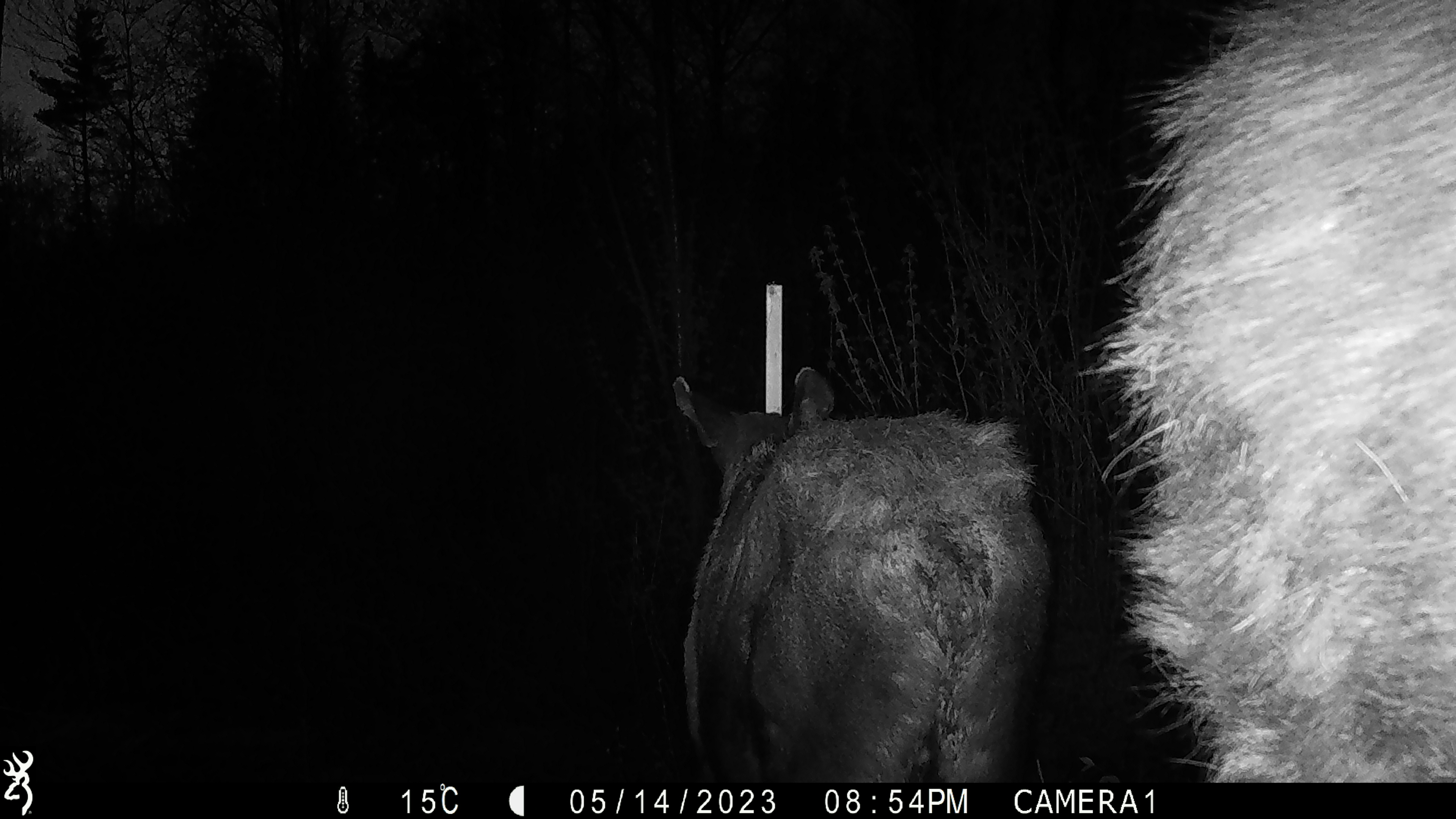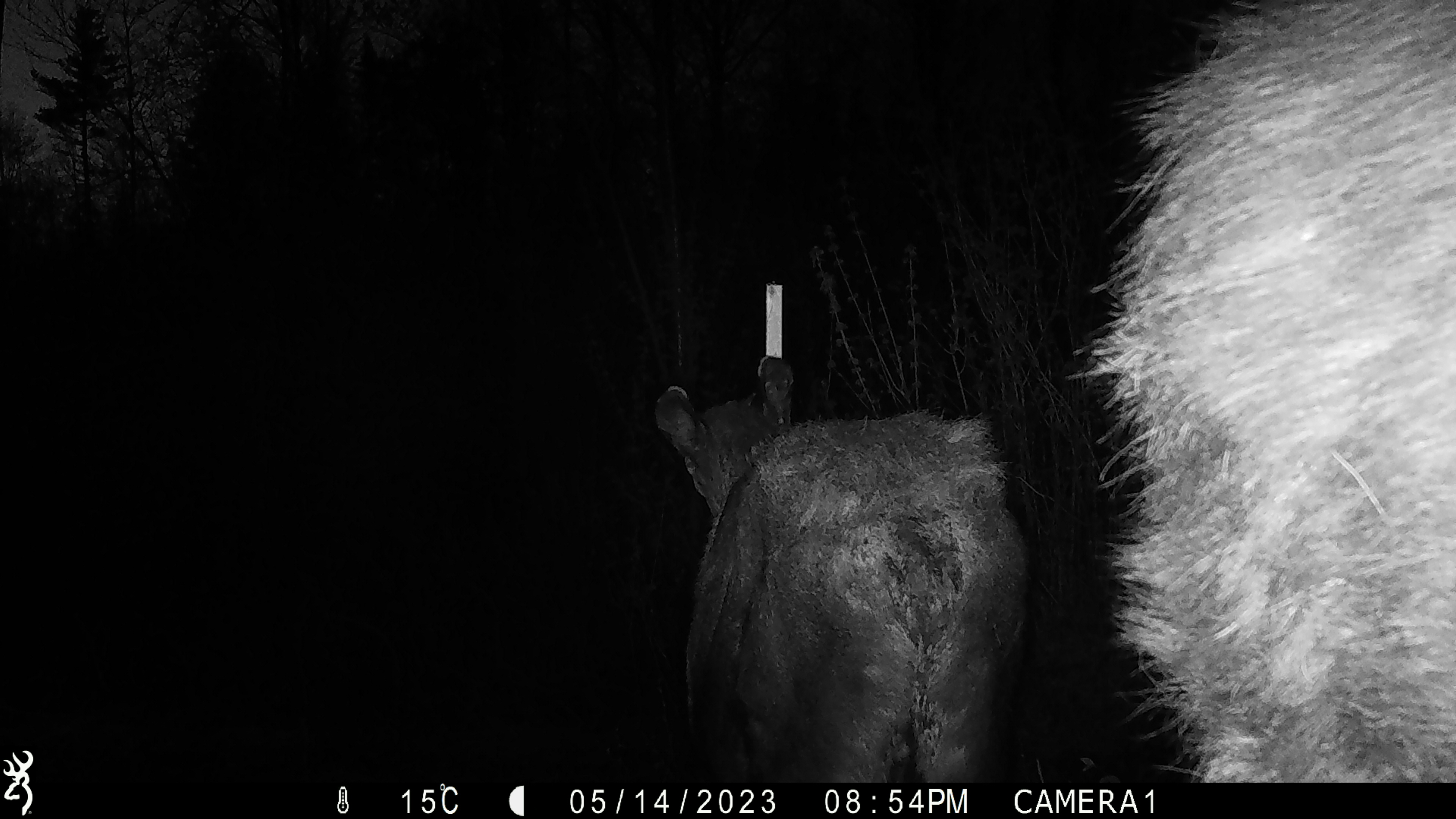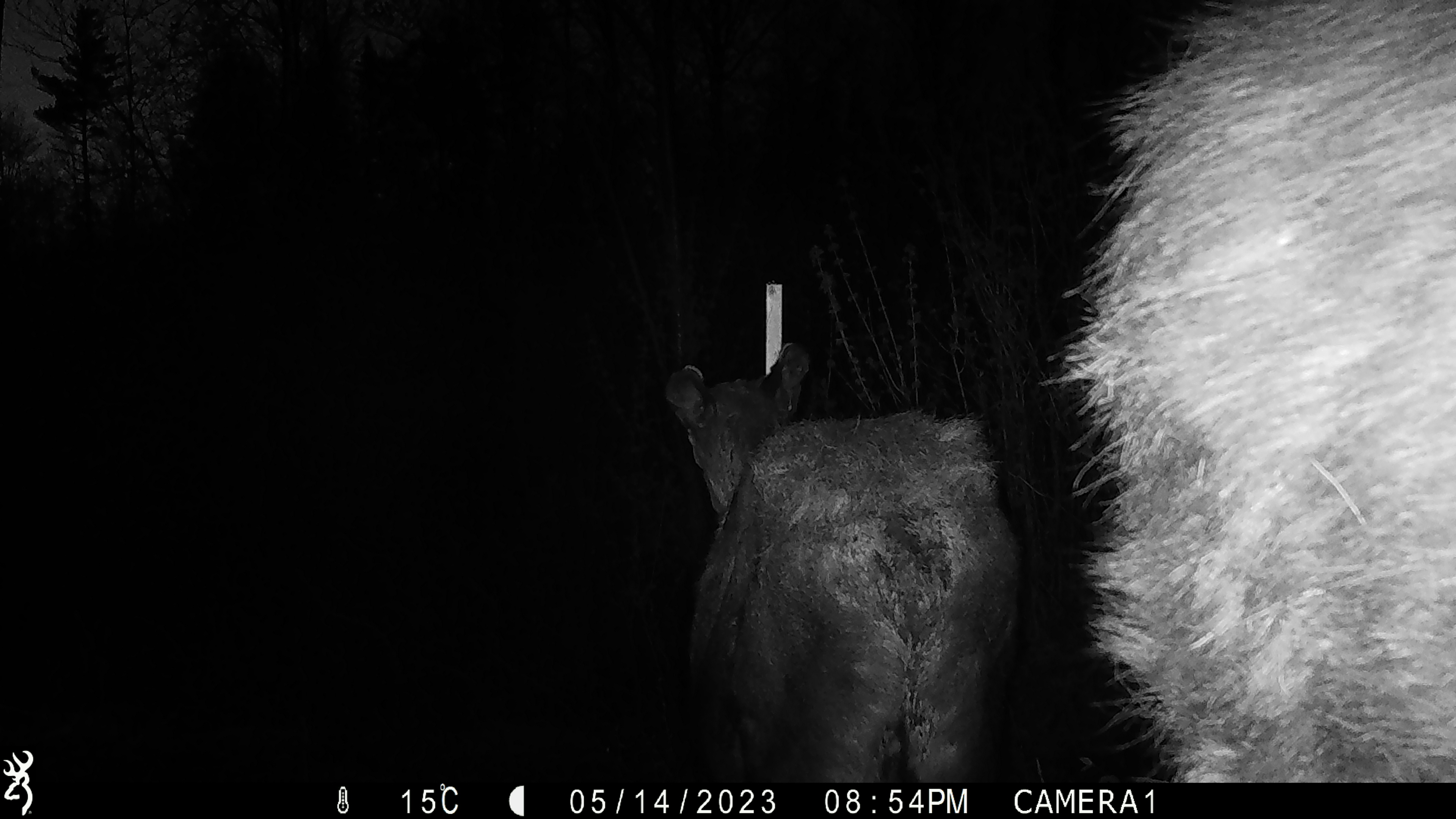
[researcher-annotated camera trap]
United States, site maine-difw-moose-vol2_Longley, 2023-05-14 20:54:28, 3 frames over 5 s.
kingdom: Animalia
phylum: Chordata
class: Mammalia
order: Artiodactyla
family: Cervidae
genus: Alces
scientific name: Alces alces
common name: moose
Moose (Alces alces).